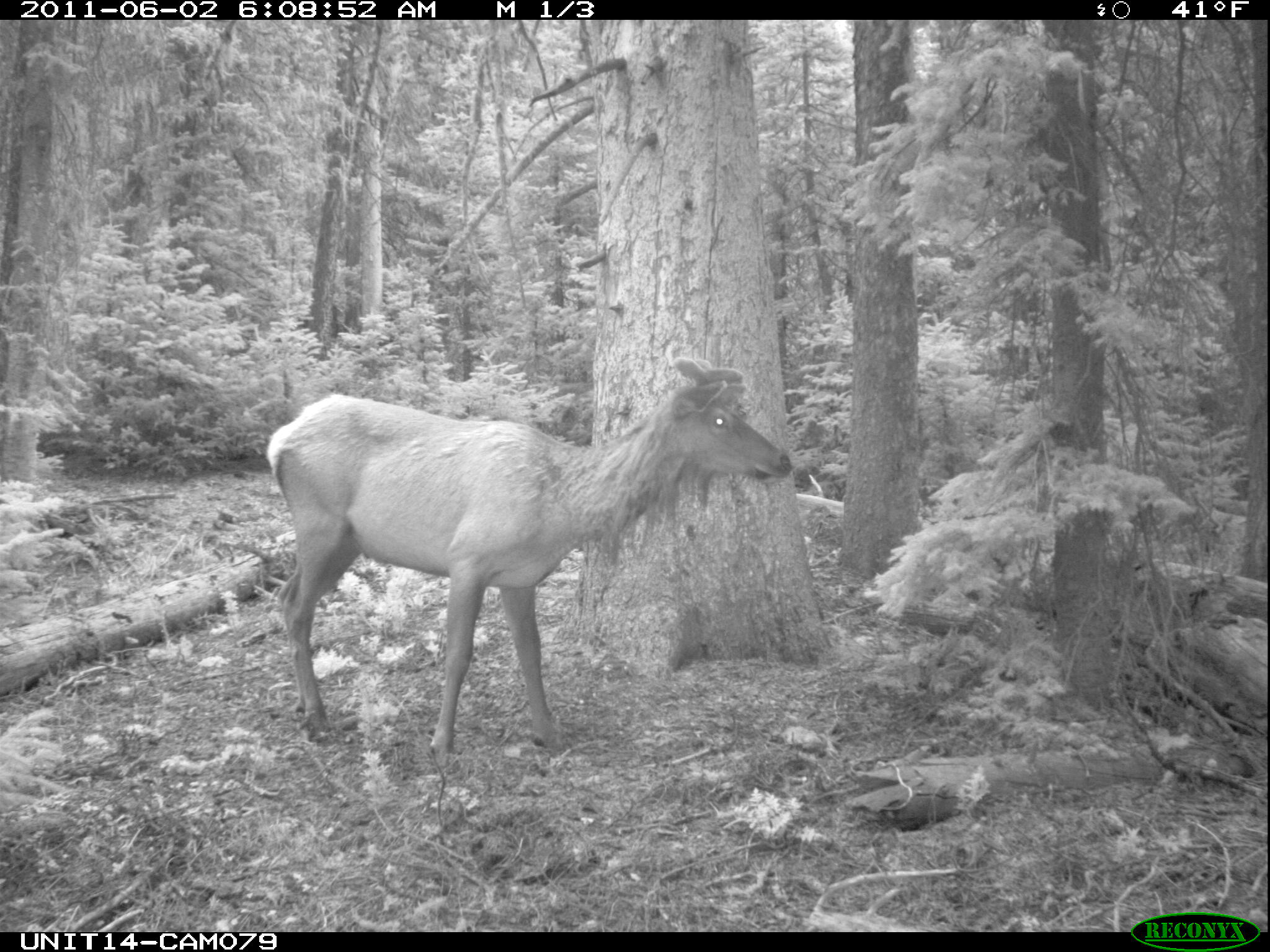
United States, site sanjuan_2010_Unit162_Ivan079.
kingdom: Animalia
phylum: Chordata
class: Mammalia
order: Artiodactyla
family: Cervidae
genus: Cervus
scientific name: Cervus elaphus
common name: red deer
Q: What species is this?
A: Cervus elaphus (red deer).